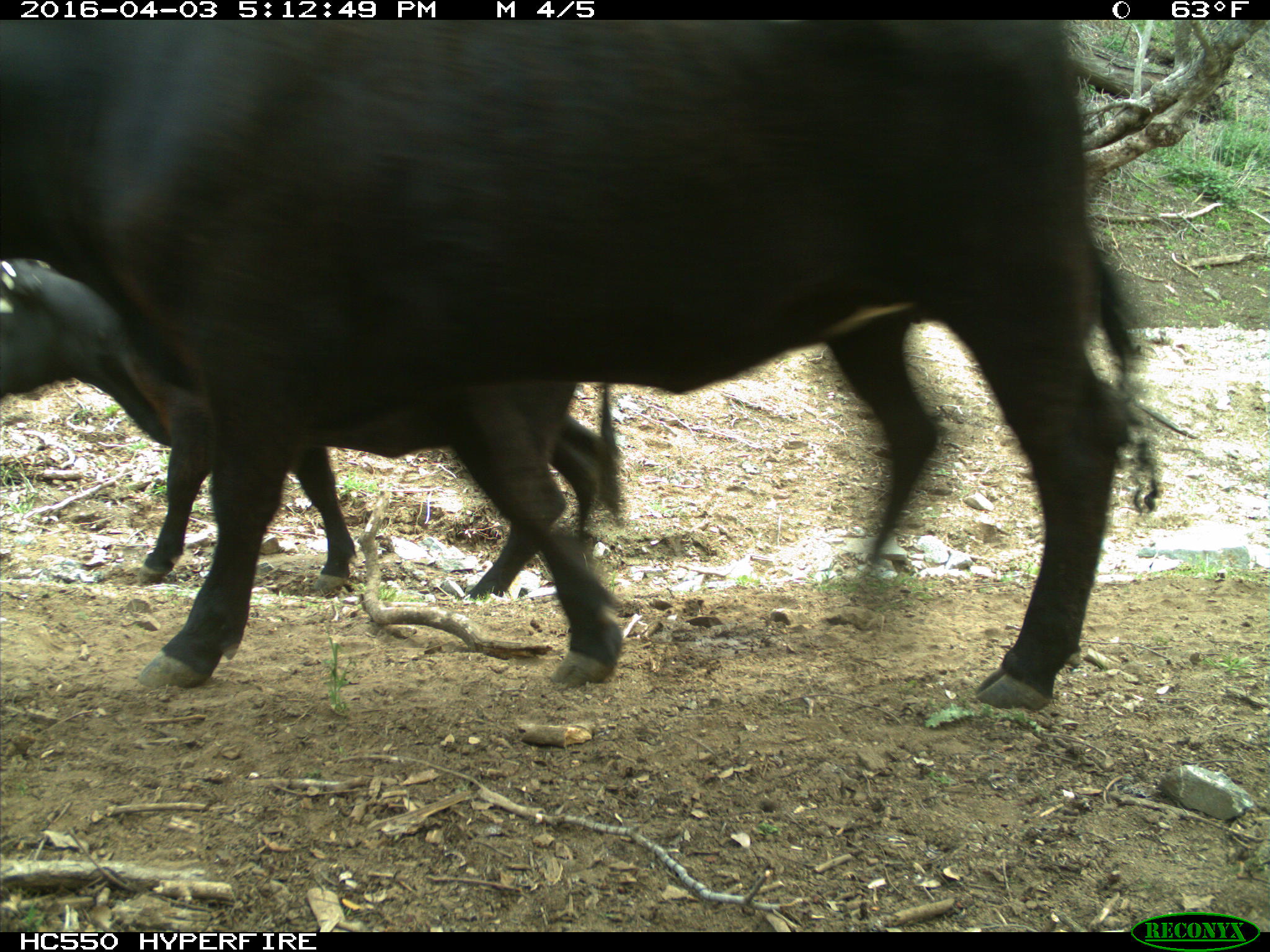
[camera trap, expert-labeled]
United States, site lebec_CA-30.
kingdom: Animalia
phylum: Chordata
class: Mammalia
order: Artiodactyla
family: Bovidae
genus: Bos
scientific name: Bos taurus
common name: domestic cow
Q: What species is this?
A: Bos taurus (domestic cow).